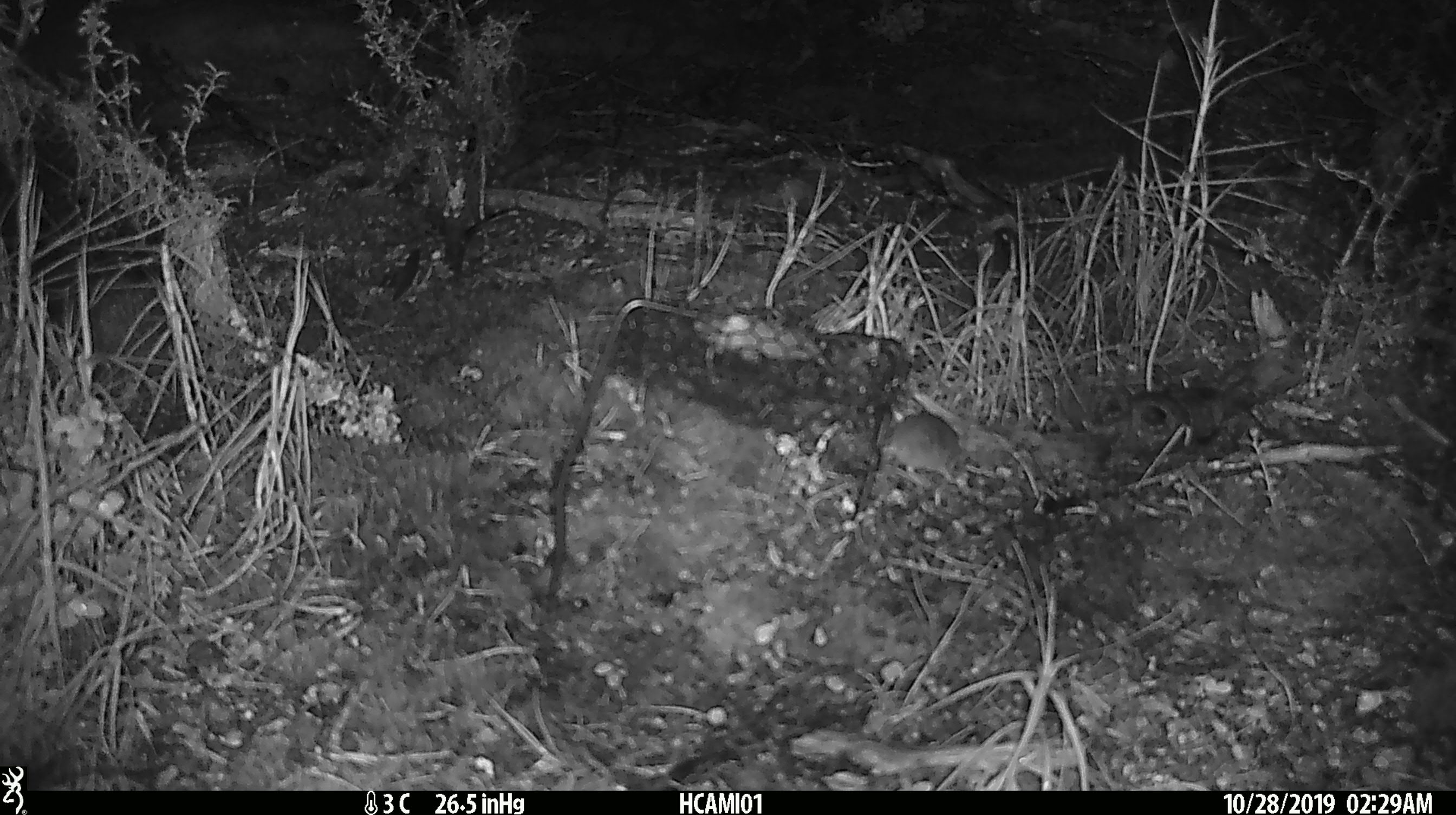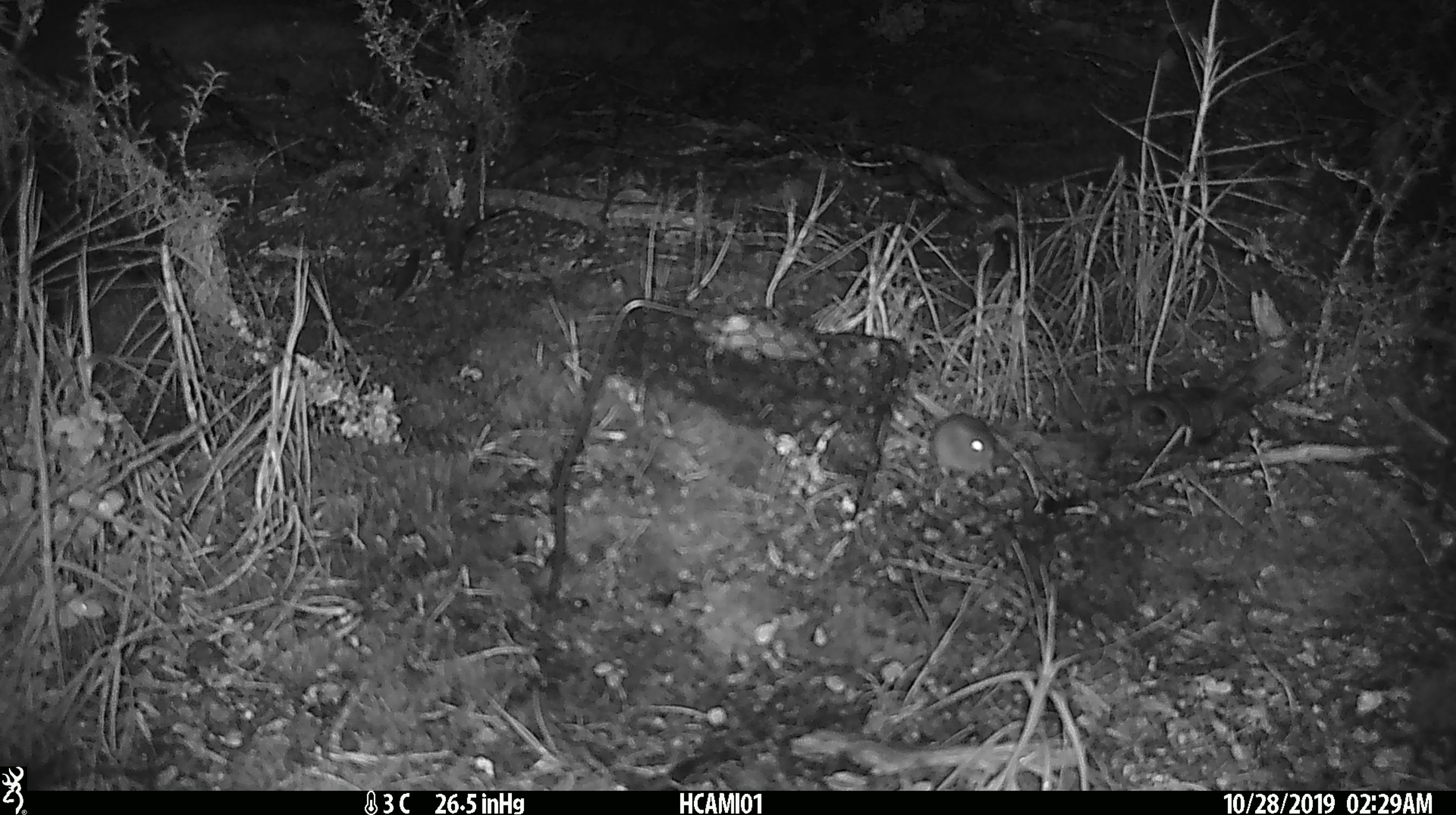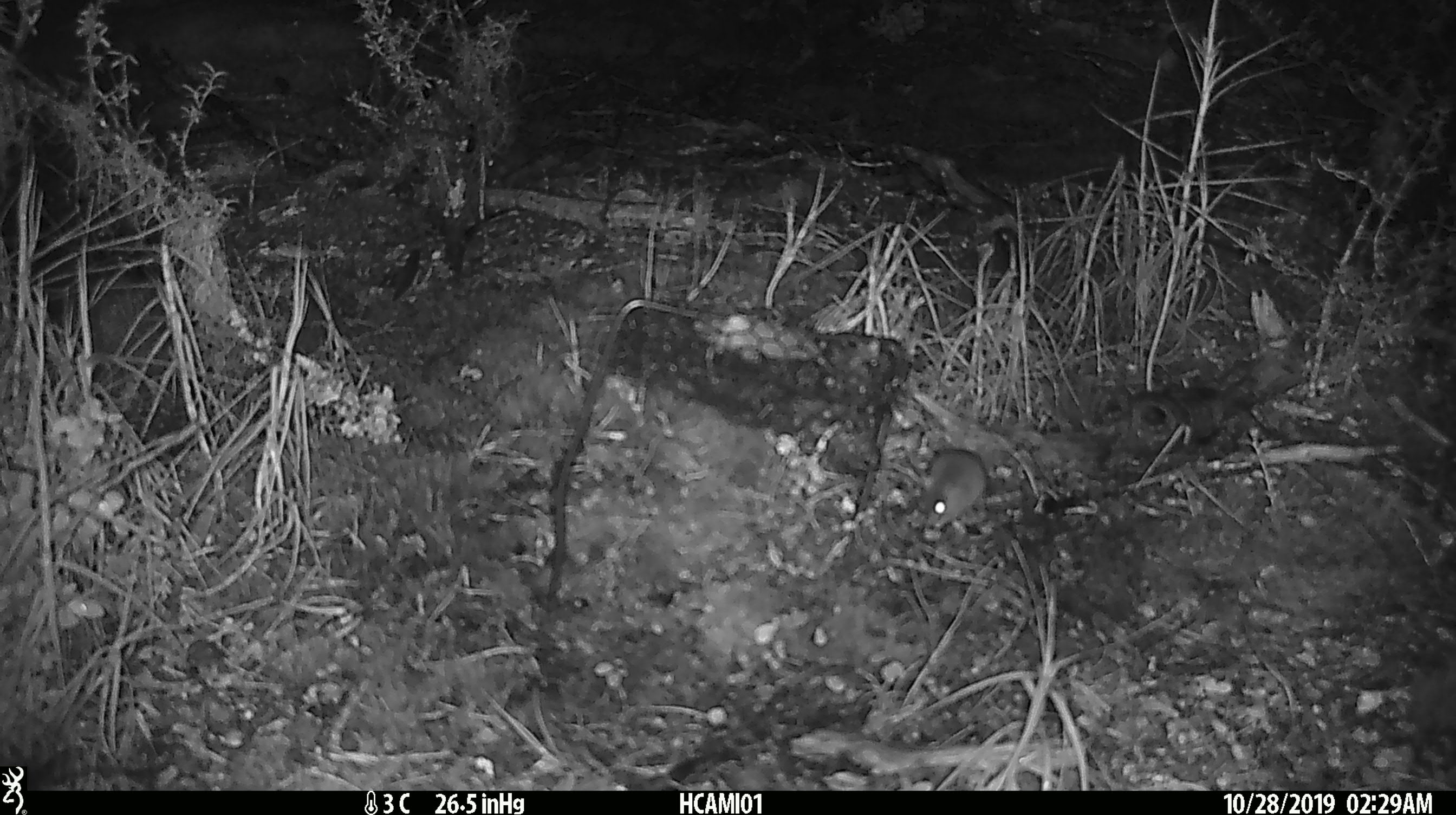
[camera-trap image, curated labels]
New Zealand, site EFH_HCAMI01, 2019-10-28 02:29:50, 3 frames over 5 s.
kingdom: Animalia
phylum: Chordata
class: Mammalia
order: Rodentia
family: Muridae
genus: Mus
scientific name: Mus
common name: mouse